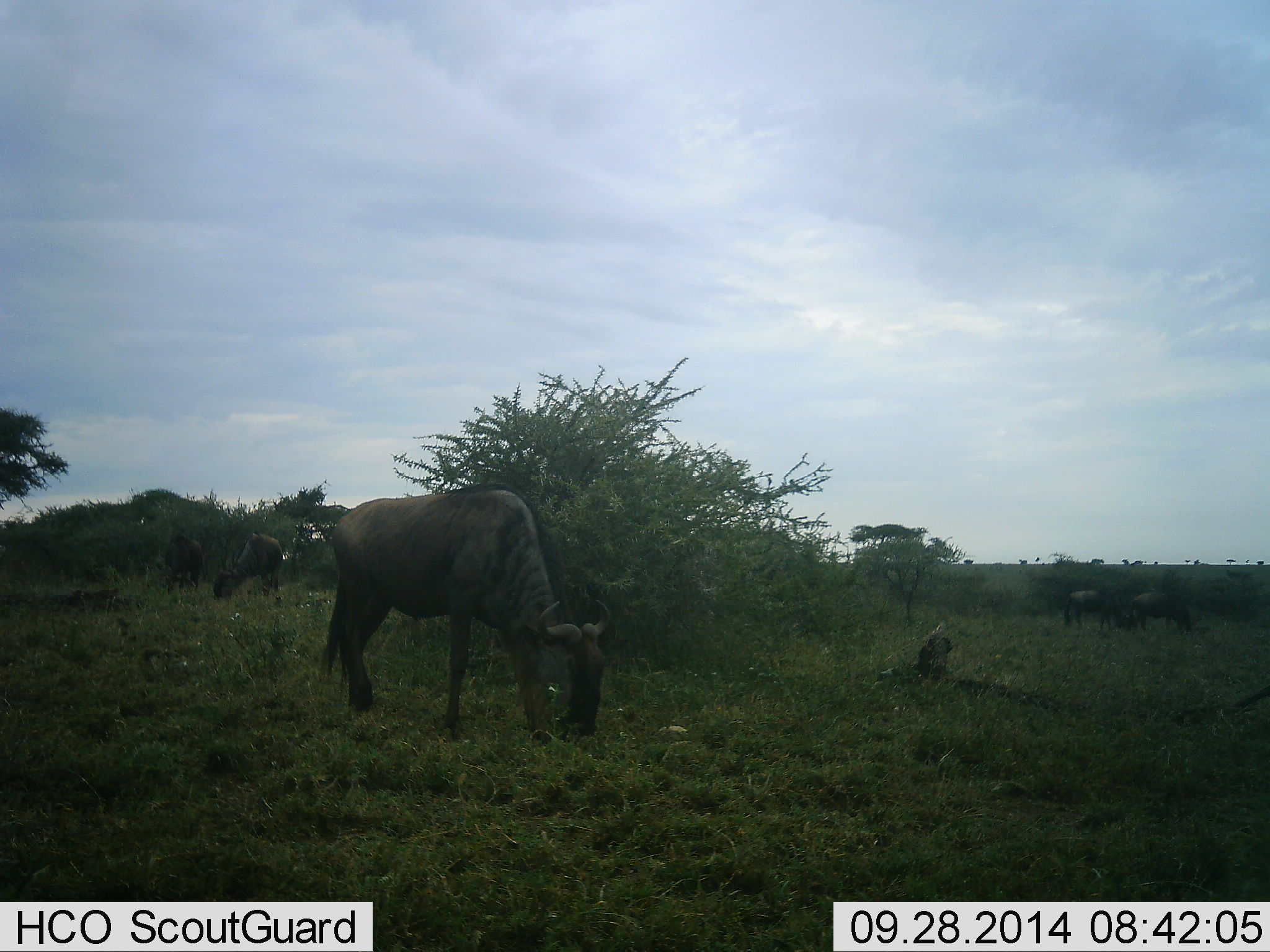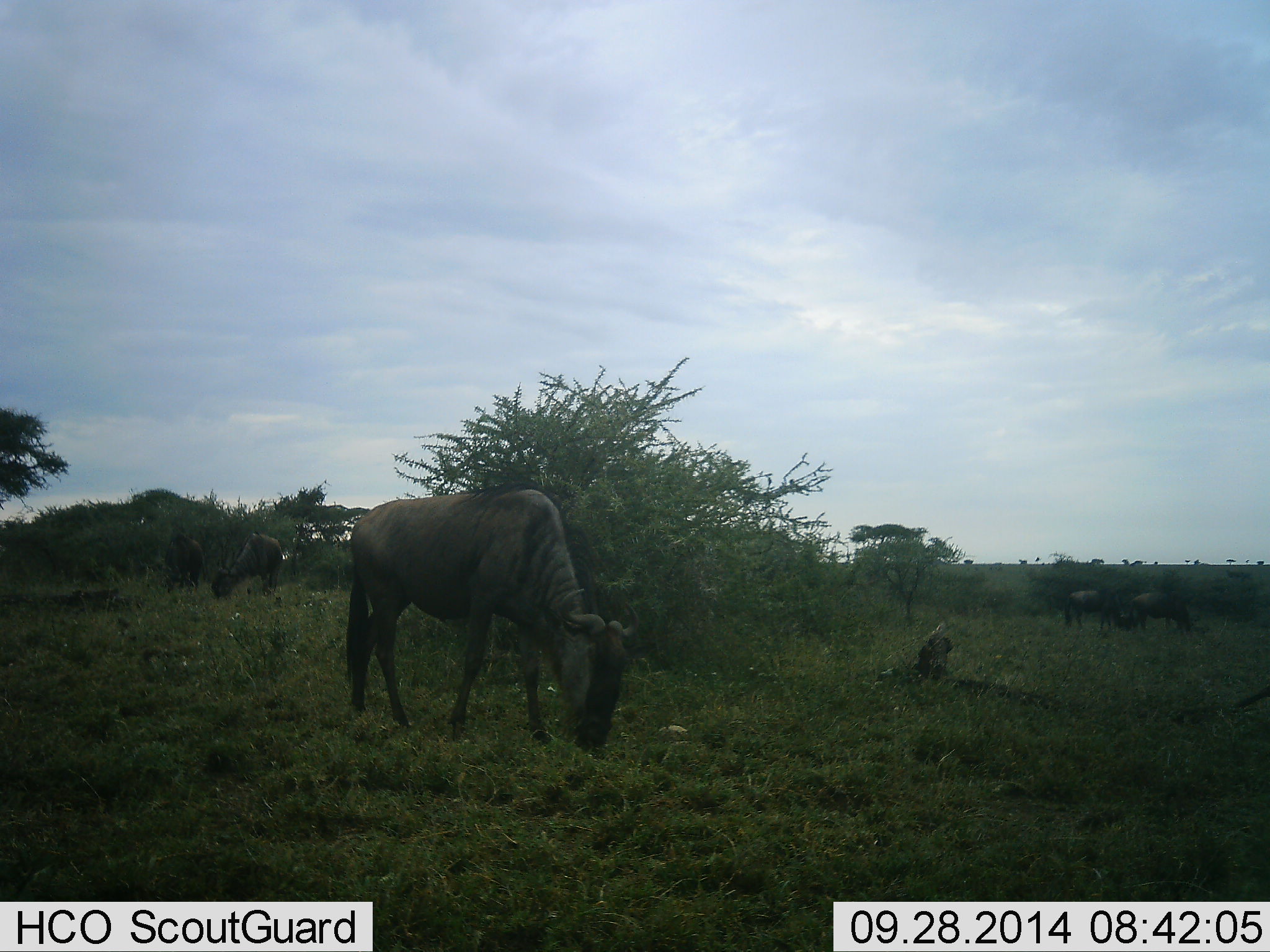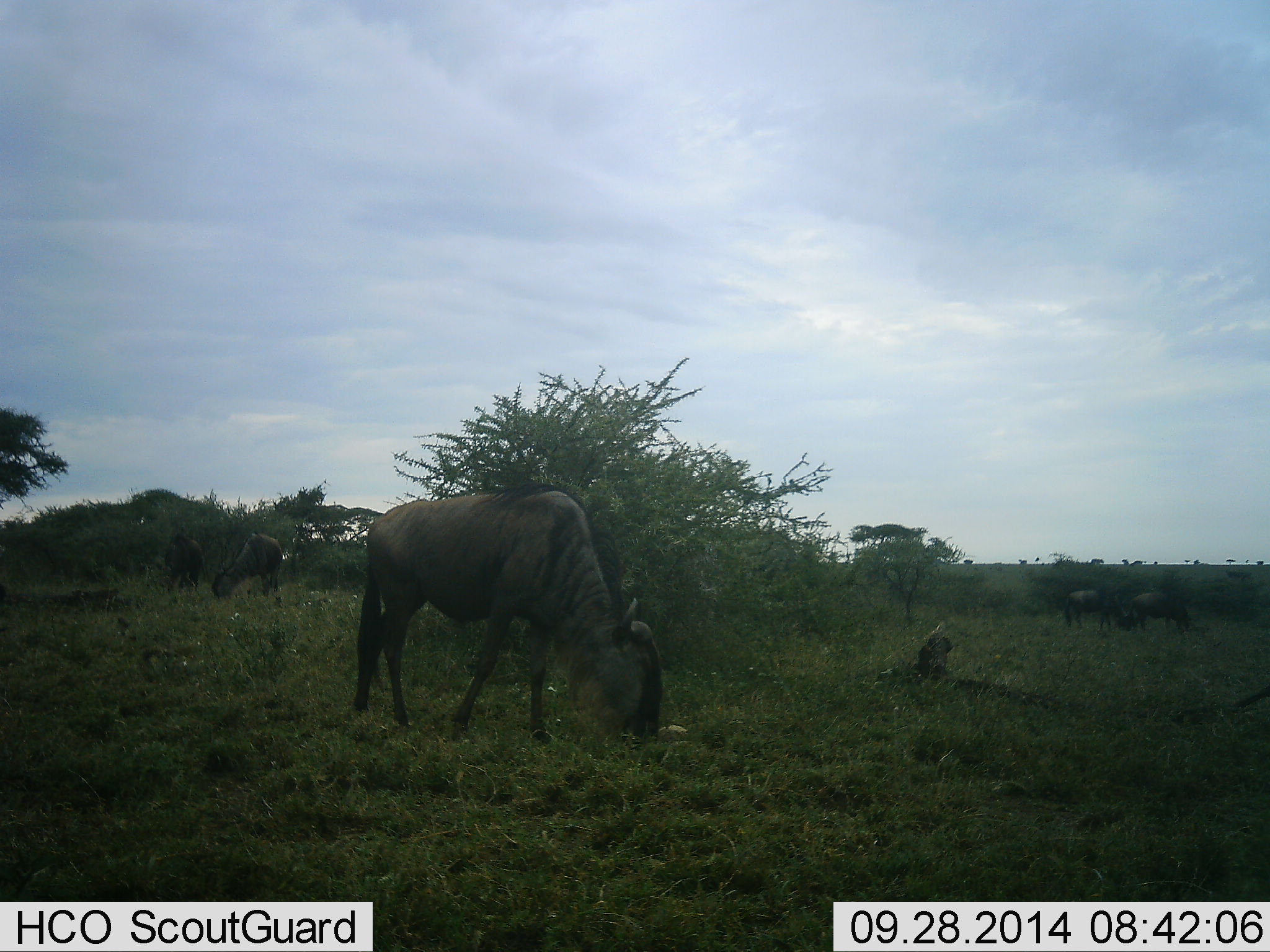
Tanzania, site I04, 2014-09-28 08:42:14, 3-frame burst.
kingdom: Animalia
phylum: Chordata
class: Mammalia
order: Artiodactyla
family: Bovidae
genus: Connochaetes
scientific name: Connochaetes taurinus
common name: blue wildebeest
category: wildebeest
Wildebeest (blue wildebeest) (Connochaetes taurinus), count 5. Behavior (volunteer vote fractions): standing 10%, resting 0%, moving 10%, interacting 0%. Young present (vote fraction): 10%. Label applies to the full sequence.